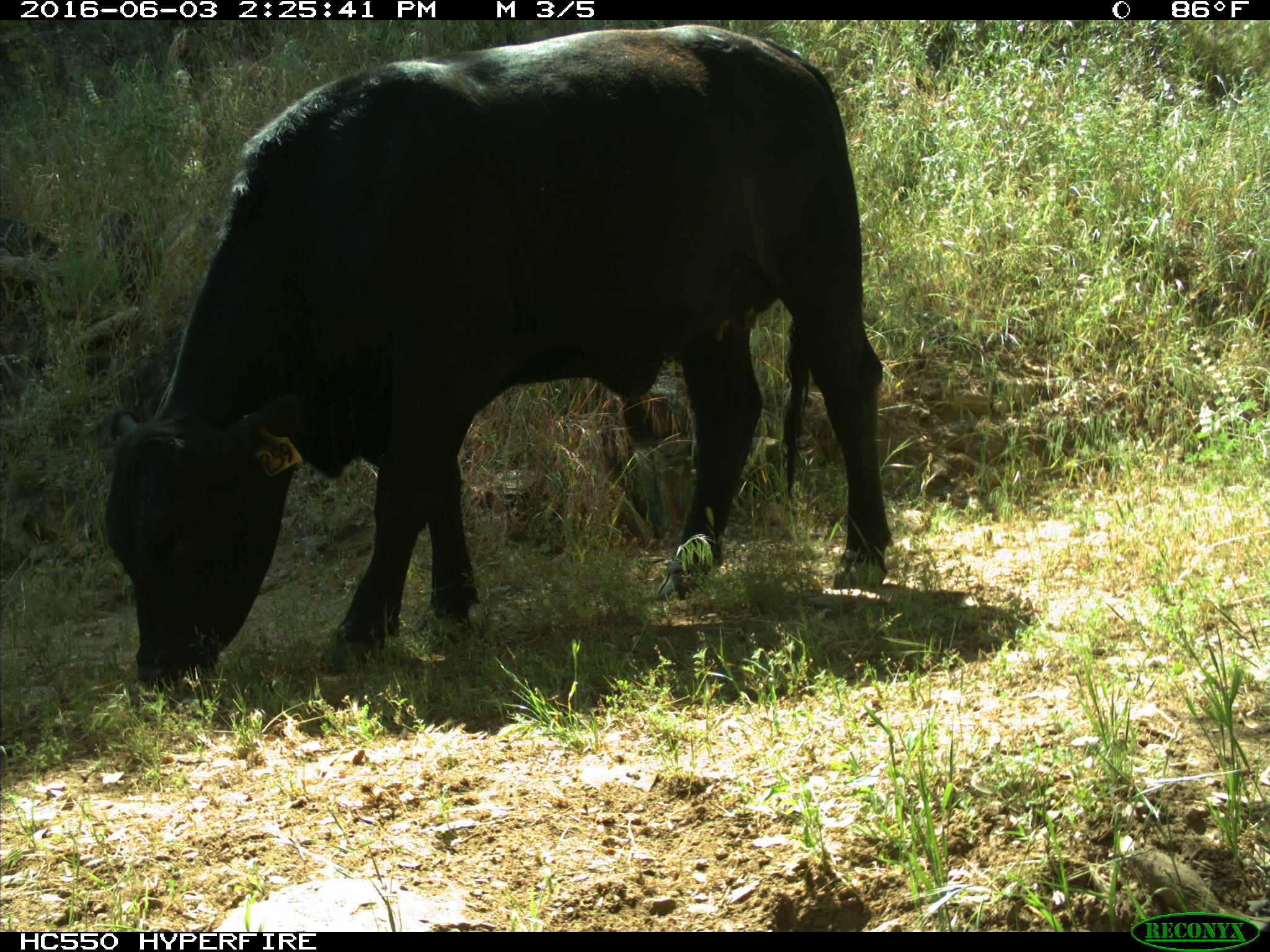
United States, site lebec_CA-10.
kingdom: Animalia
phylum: Chordata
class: Mammalia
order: Artiodactyla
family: Bovidae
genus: Bos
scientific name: Bos taurus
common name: domestic cow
Bos taurus (domestic cow).